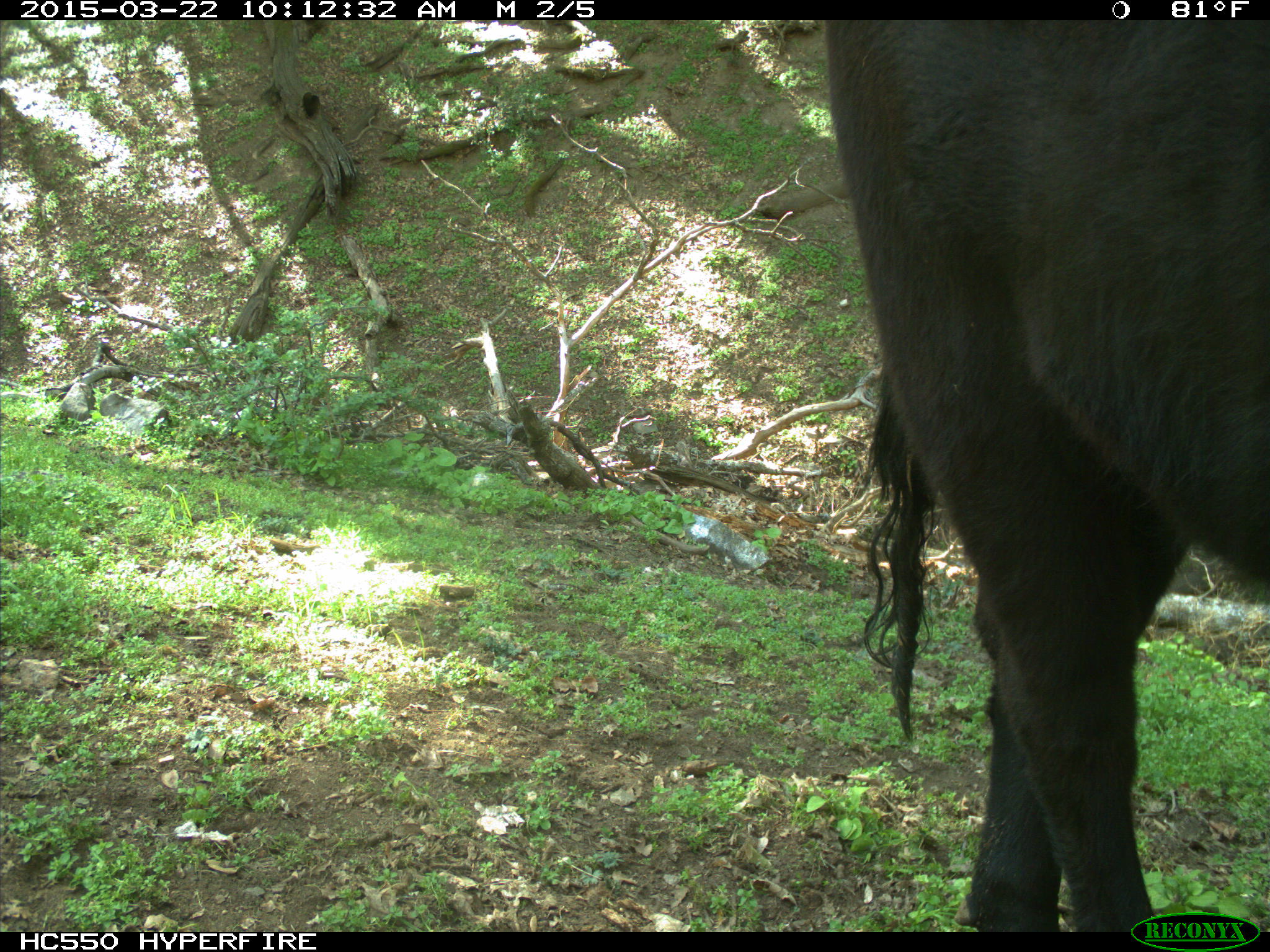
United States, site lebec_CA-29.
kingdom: Animalia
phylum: Chordata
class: Mammalia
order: Artiodactyla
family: Bovidae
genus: Bos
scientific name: Bos taurus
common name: domestic cow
Bos taurus (domestic cow).